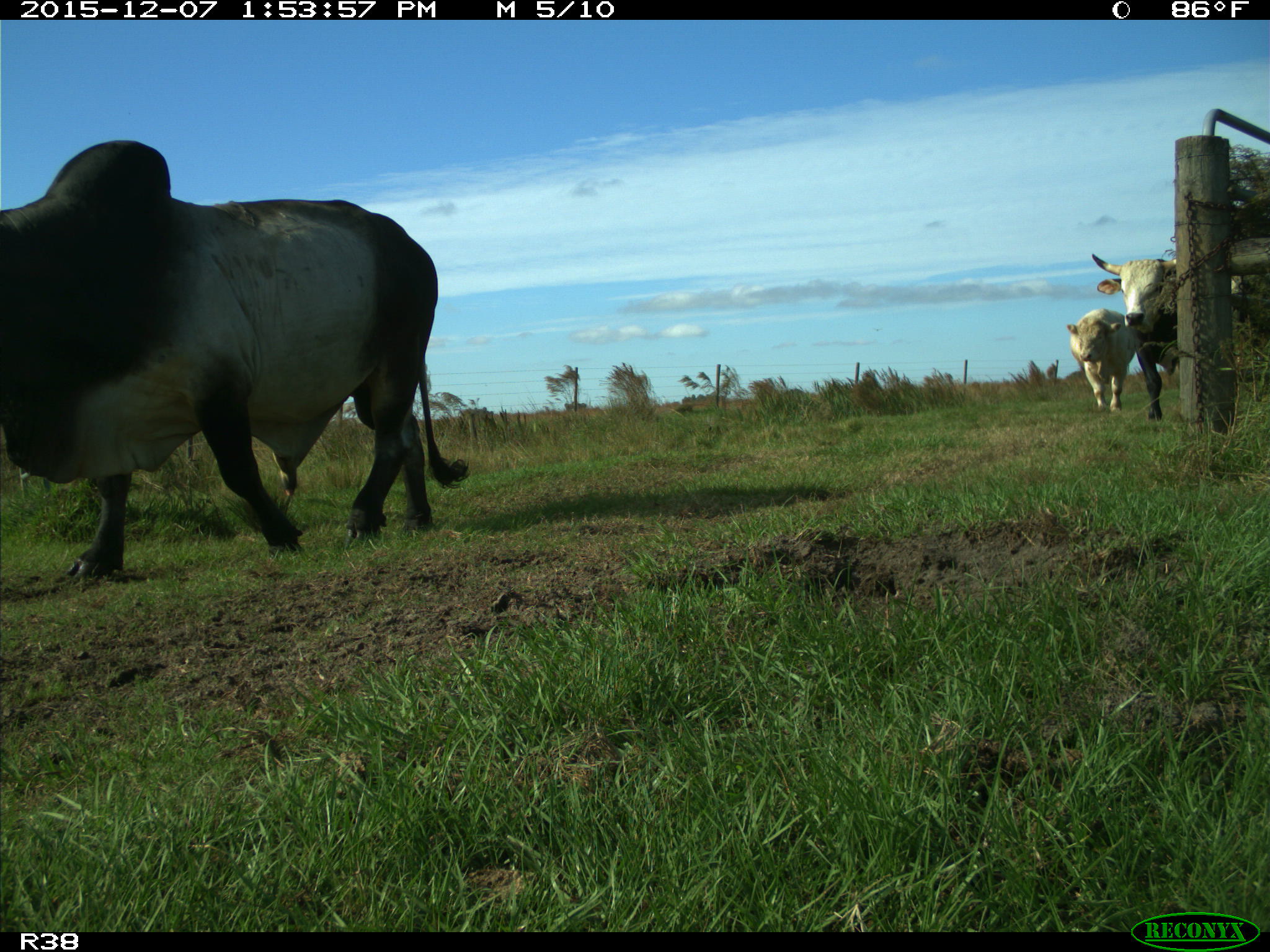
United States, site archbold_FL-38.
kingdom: Animalia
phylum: Chordata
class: Mammalia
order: Artiodactyla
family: Bovidae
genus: Bos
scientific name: Bos taurus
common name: domestic cow